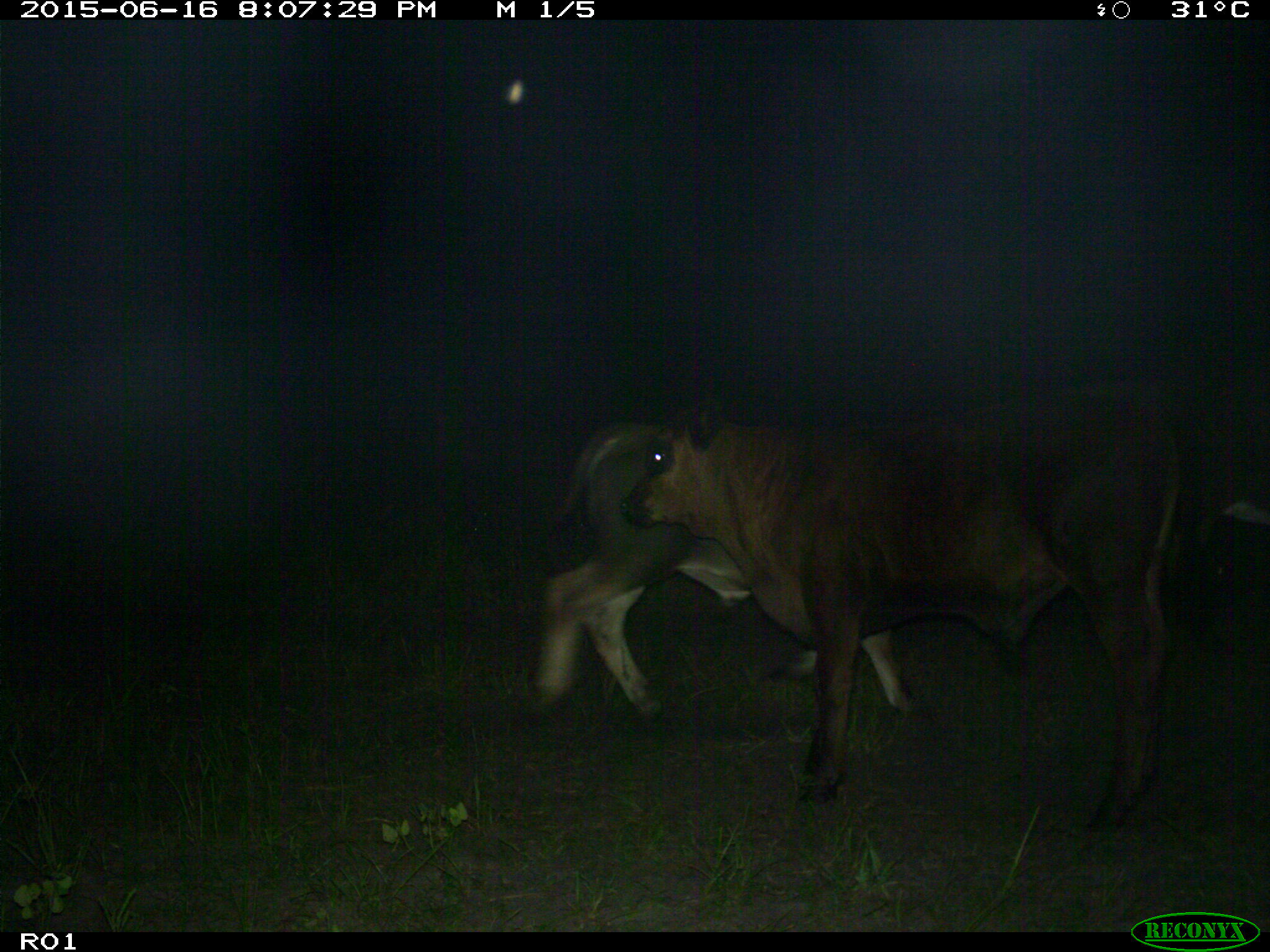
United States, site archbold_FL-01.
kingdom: Animalia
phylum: Chordata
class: Mammalia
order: Artiodactyla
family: Bovidae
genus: Bos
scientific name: Bos taurus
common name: domestic cow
Bos taurus (domestic cow).